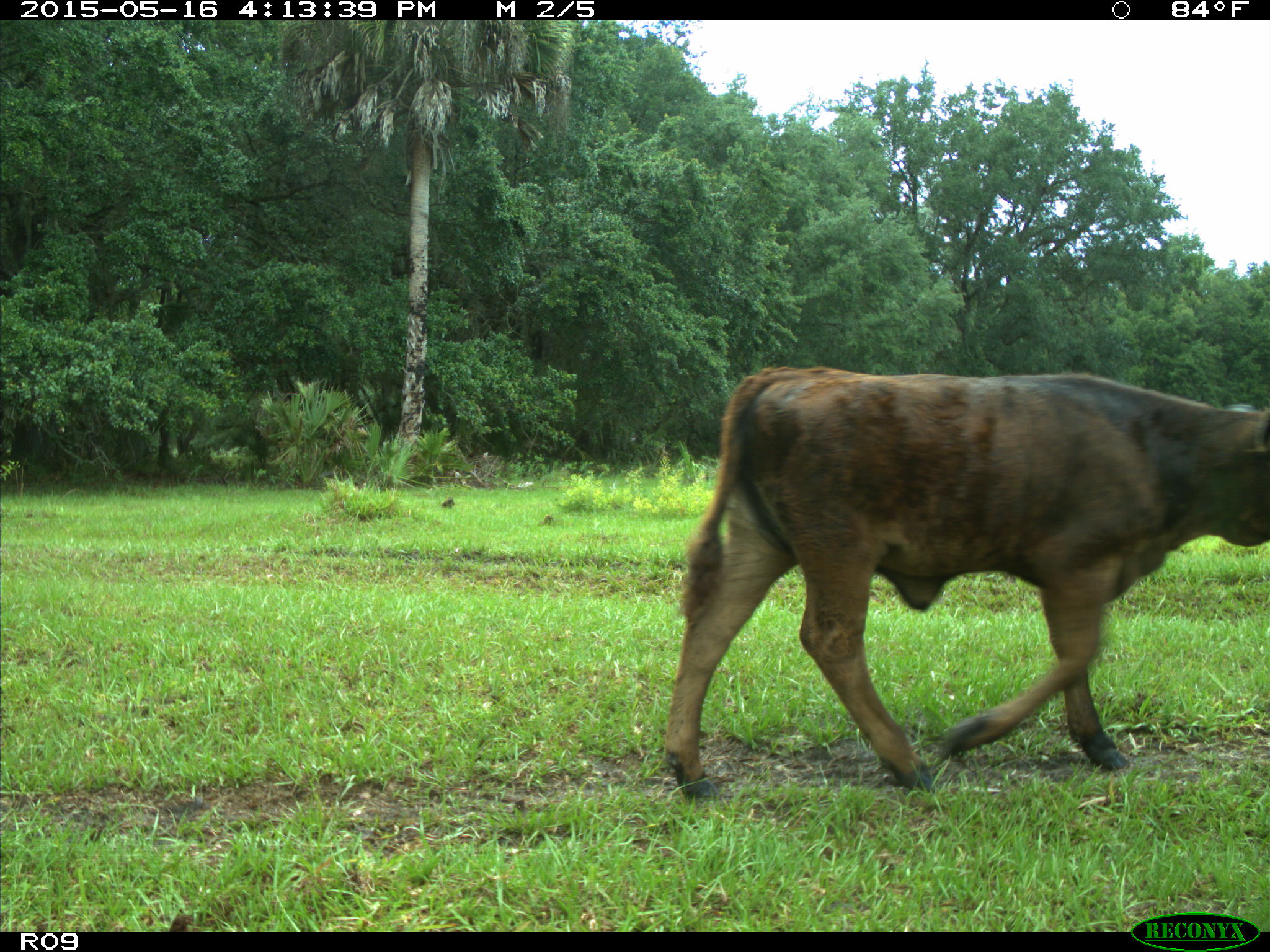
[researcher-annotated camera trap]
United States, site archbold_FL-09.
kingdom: Animalia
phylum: Chordata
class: Mammalia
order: Artiodactyla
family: Bovidae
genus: Bos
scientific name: Bos taurus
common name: domestic cow